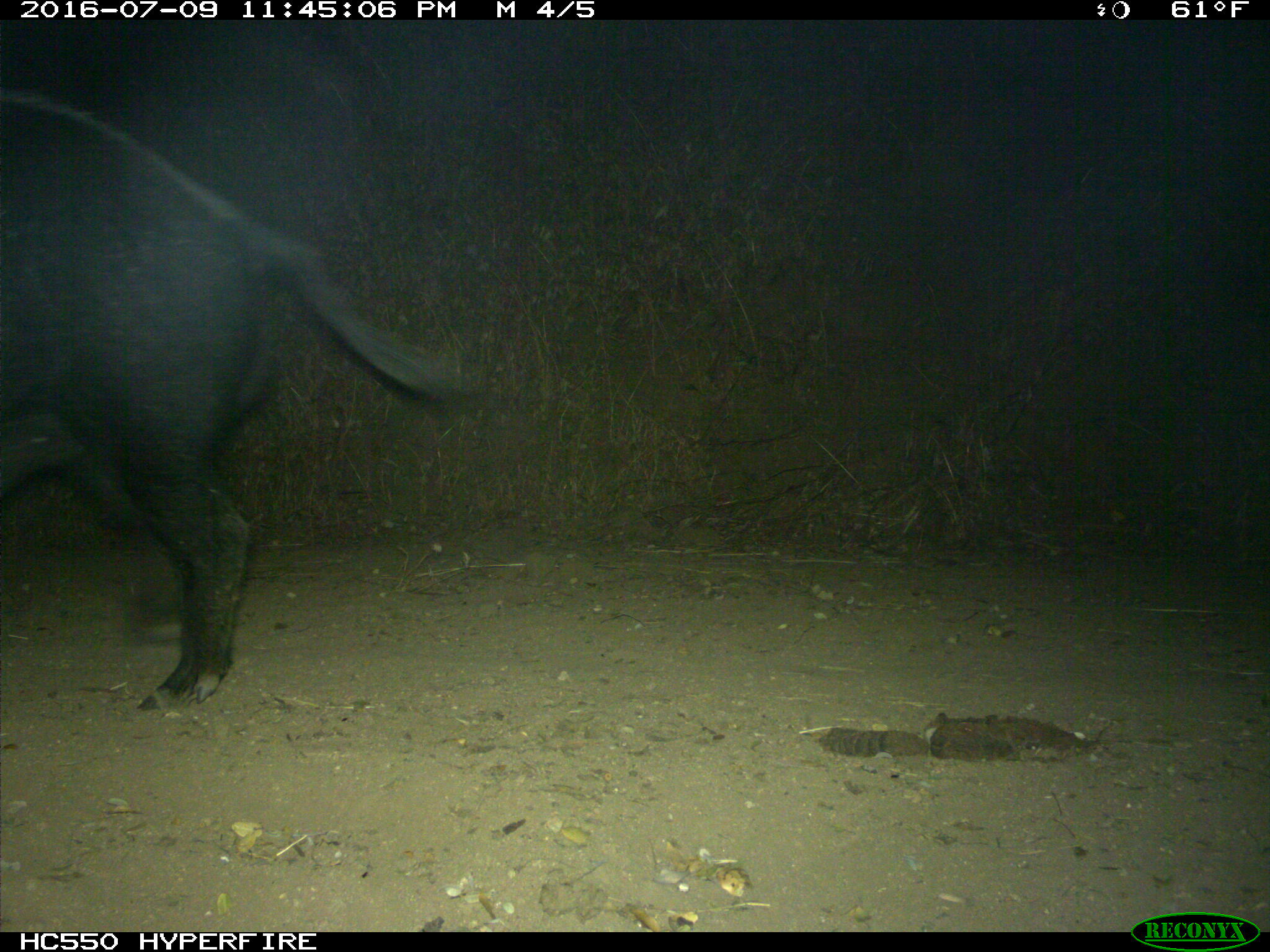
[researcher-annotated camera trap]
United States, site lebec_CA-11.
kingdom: Animalia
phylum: Chordata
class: Mammalia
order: Artiodactyla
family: Suidae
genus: Sus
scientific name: Sus scrofa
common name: wild boar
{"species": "Sus scrofa (wild boar)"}